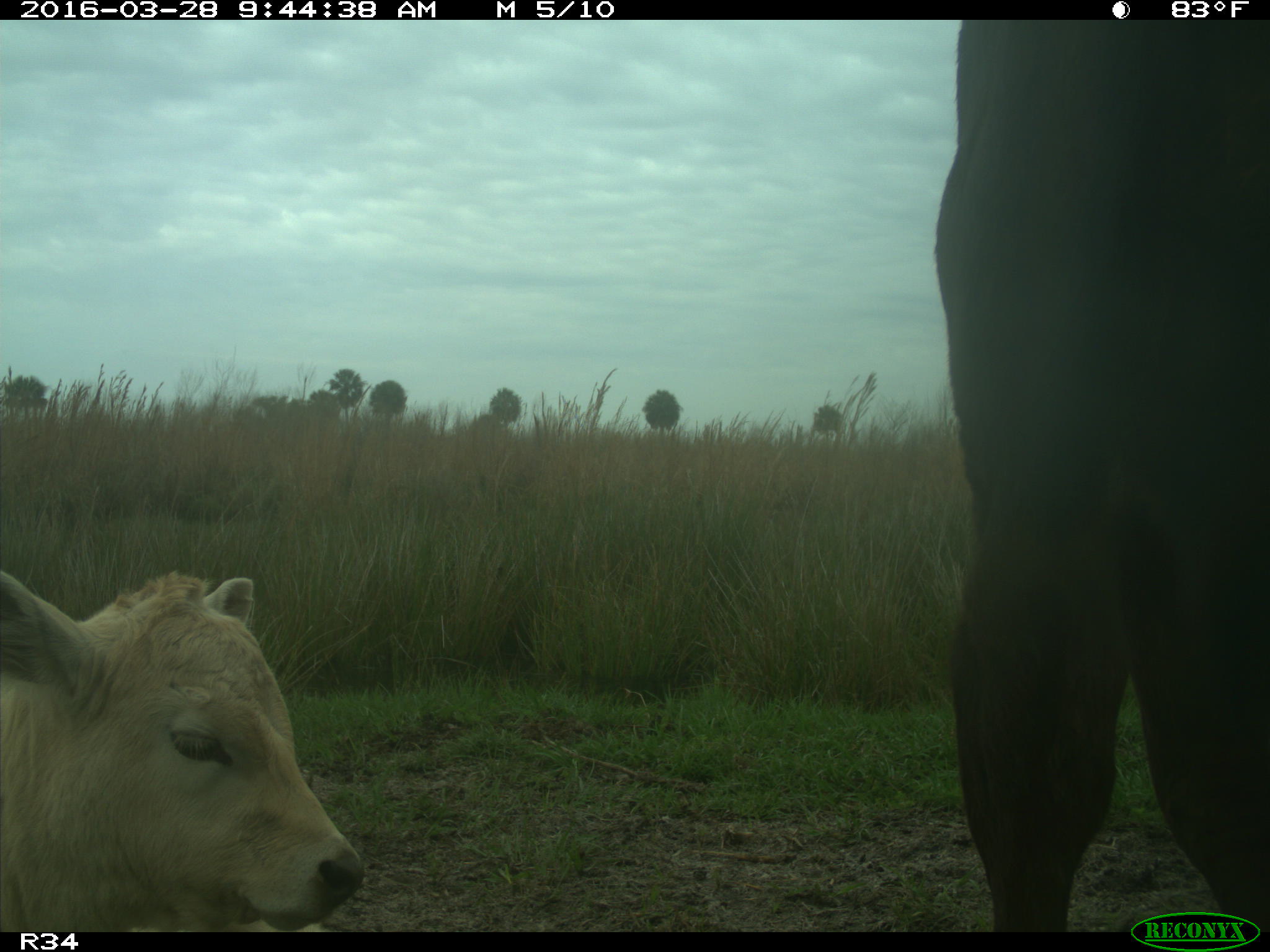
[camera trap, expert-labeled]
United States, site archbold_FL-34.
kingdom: Animalia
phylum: Chordata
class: Mammalia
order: Artiodactyla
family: Bovidae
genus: Bos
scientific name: Bos taurus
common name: domestic cow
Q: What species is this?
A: Bos taurus (domestic cow).